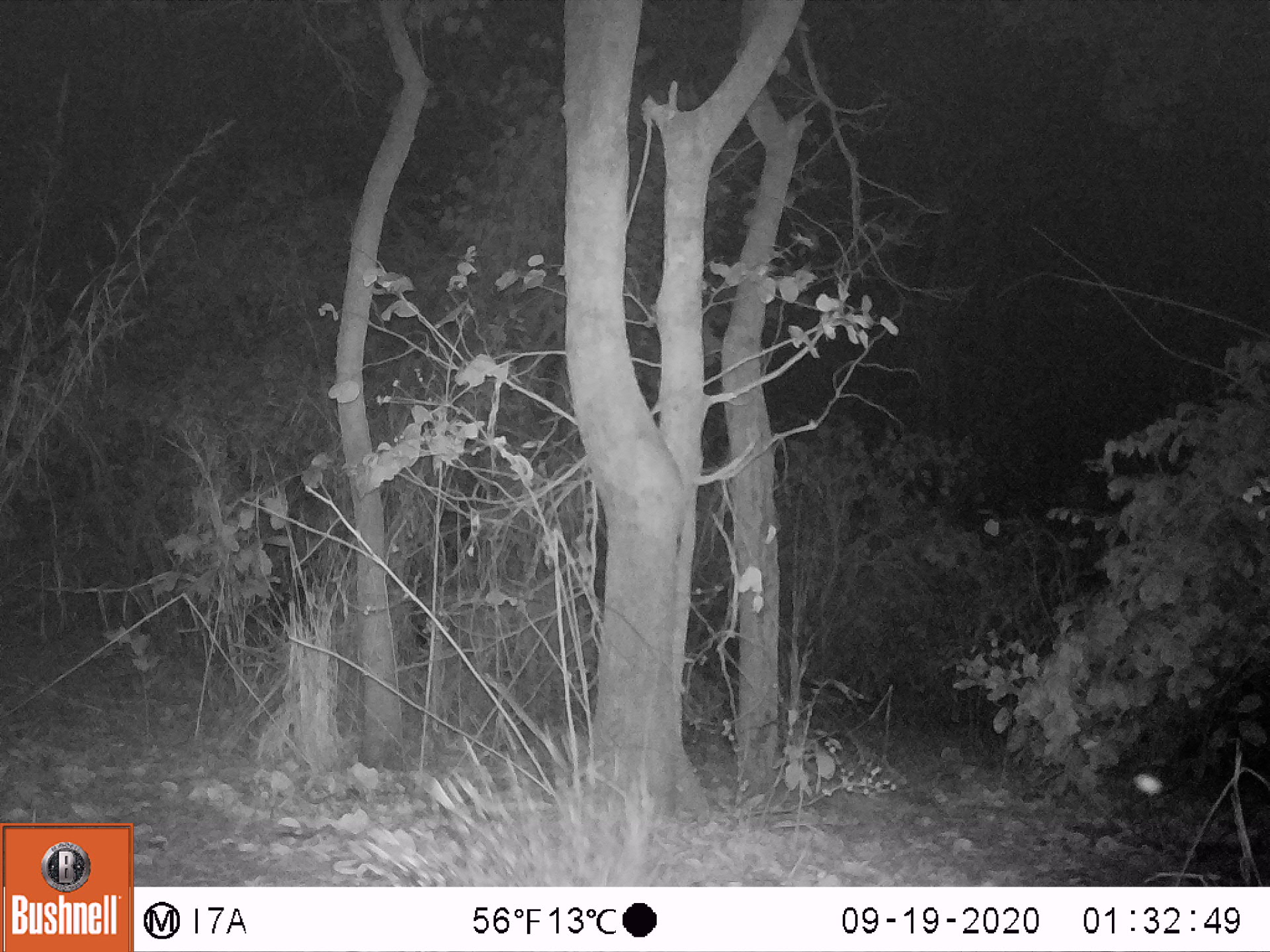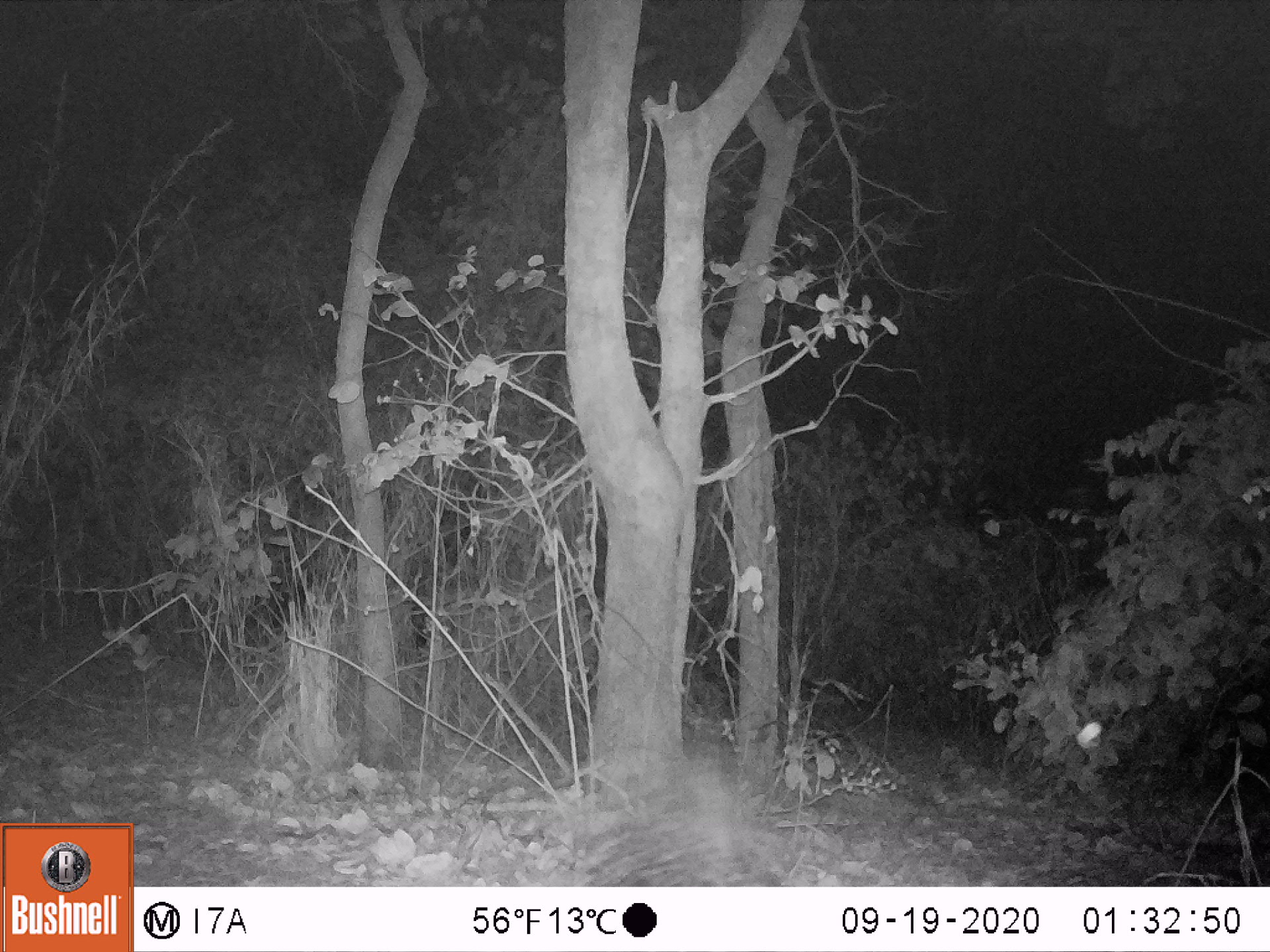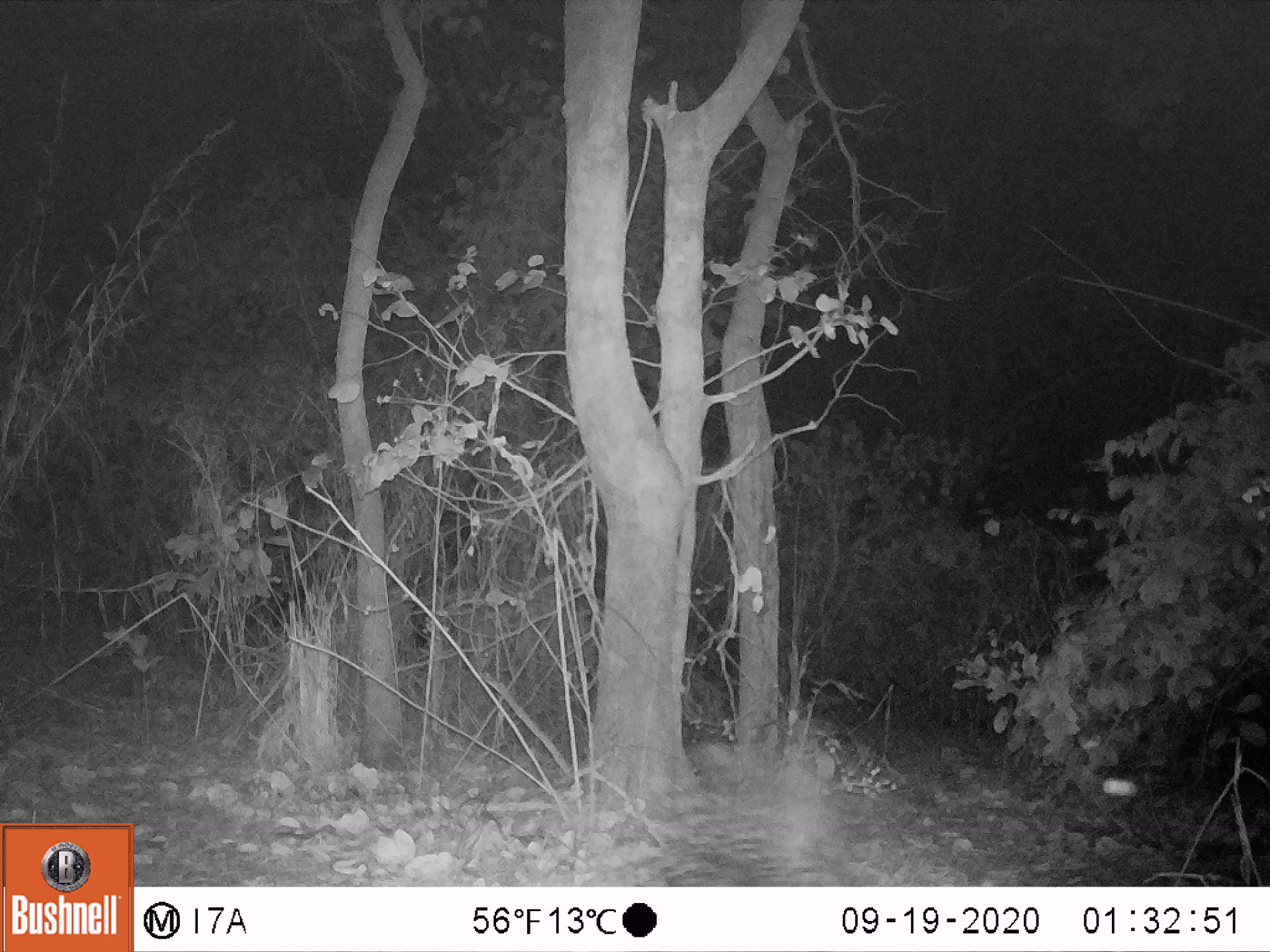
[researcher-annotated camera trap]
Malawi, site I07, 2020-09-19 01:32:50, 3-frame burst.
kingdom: Animalia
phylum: Chordata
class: Mammalia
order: Rodentia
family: Hystricidae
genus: Hystrix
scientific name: Hystrix africaeaustralis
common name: cape porcupine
Cape porcupine (Hystrix africaeaustralis), count 1.